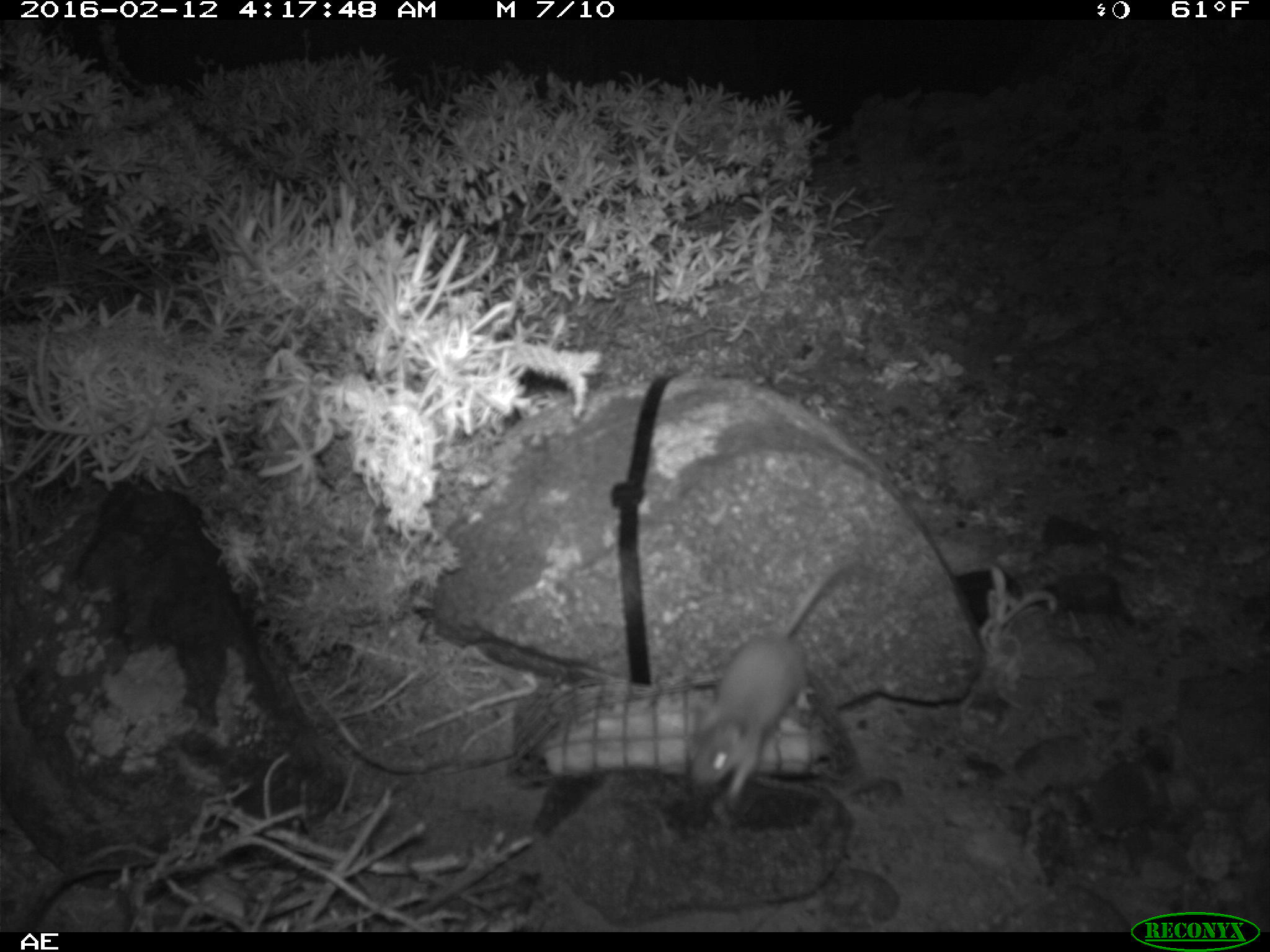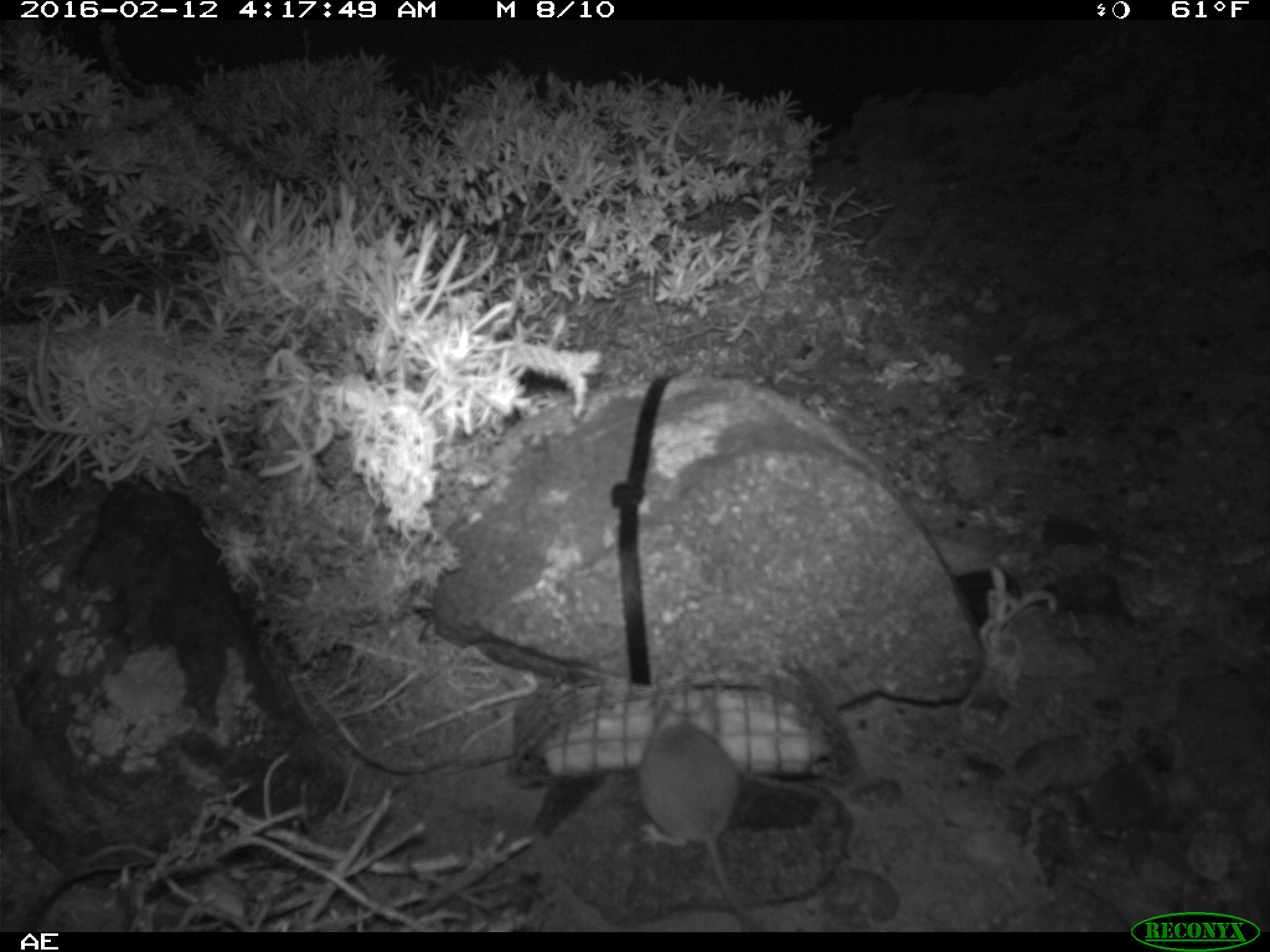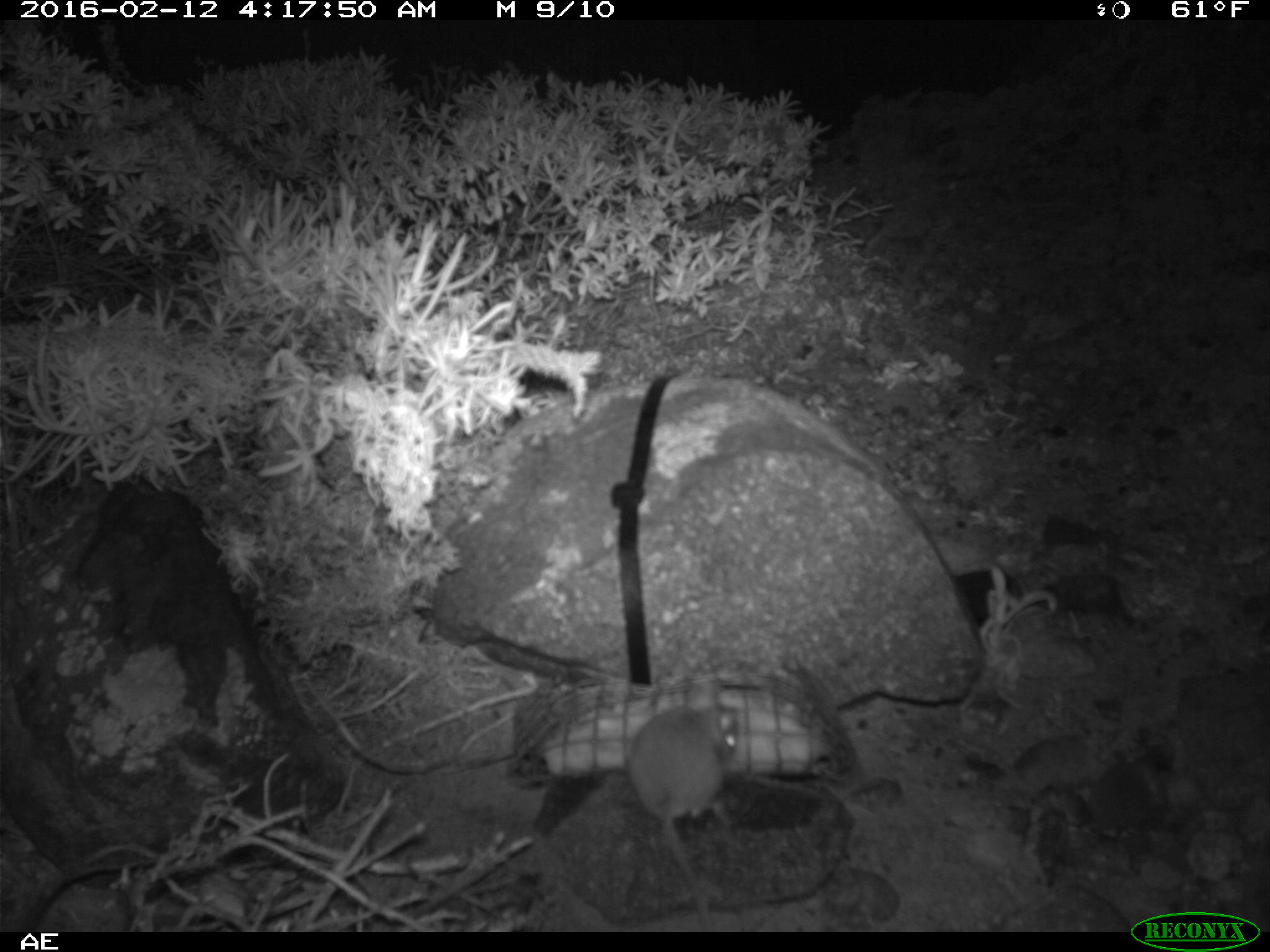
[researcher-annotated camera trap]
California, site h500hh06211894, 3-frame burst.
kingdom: Animalia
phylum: Chordata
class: Mammalia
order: Rodentia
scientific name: Rodentia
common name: rodent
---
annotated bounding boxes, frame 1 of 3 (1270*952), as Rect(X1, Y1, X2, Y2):
rodent: Rect(688, 558, 852, 806)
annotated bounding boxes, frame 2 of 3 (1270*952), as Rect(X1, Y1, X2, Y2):
rodent: Rect(633, 688, 764, 929)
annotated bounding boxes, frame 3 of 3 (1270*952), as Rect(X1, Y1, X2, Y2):
rodent: Rect(629, 681, 735, 932)